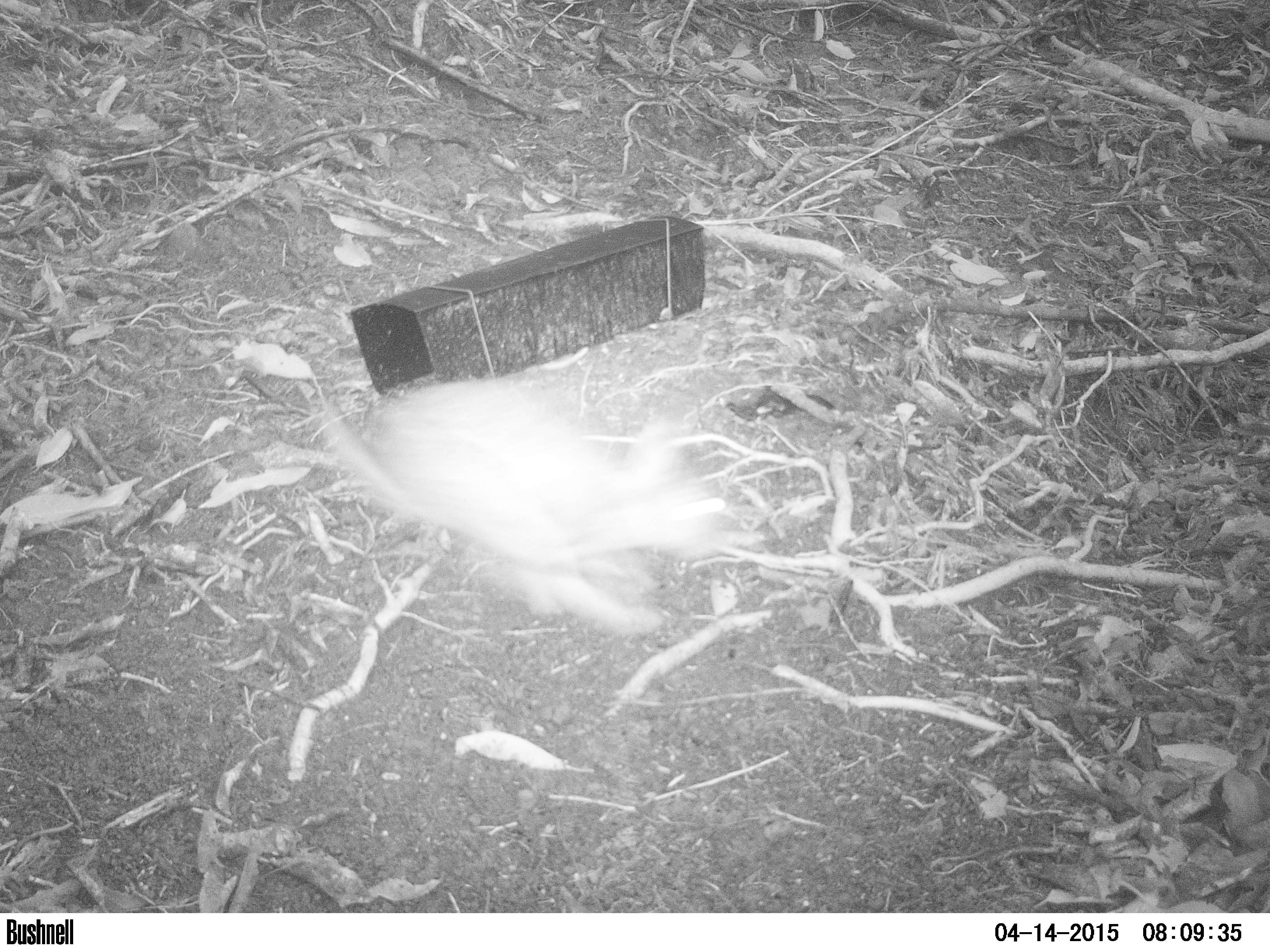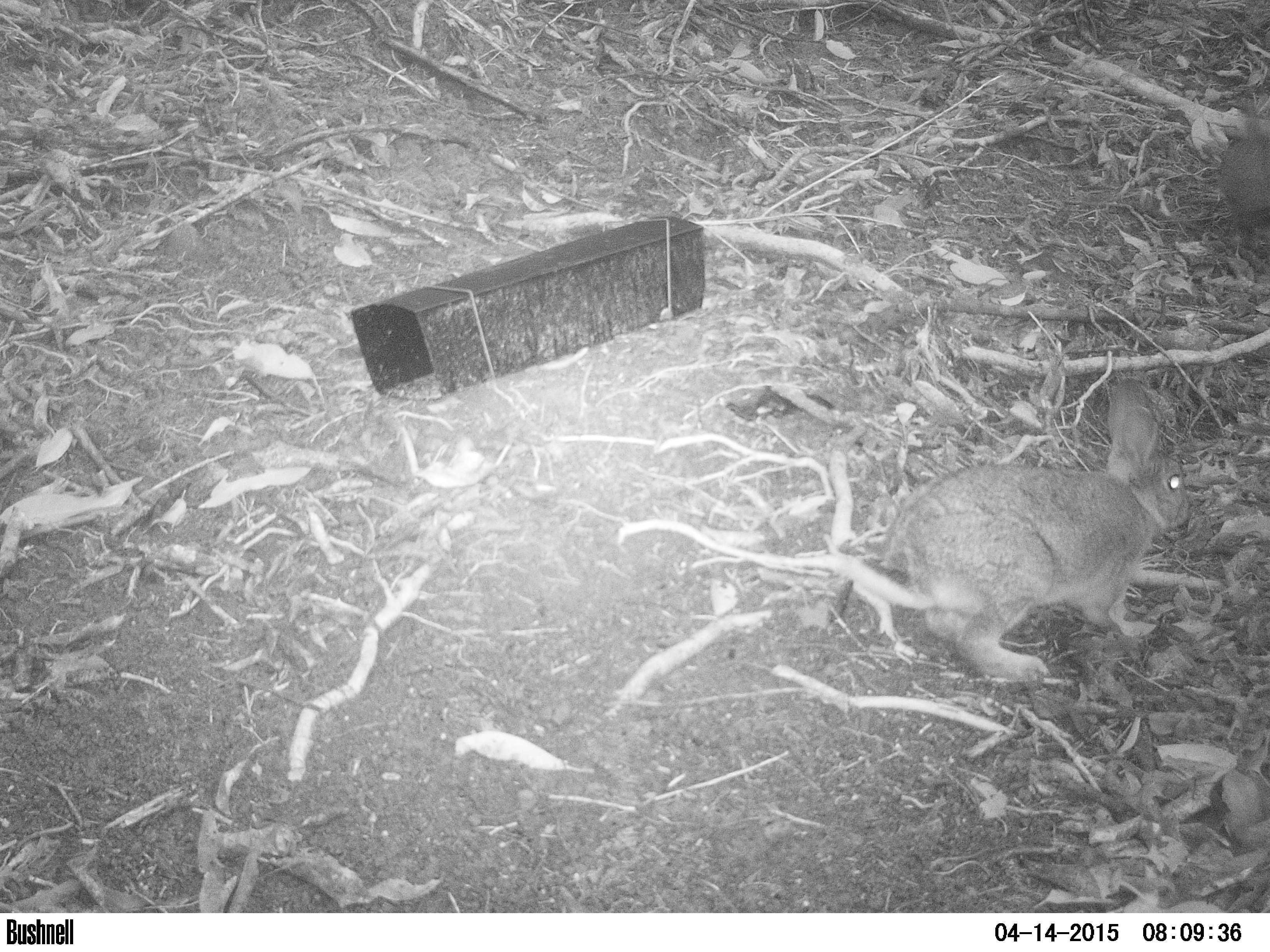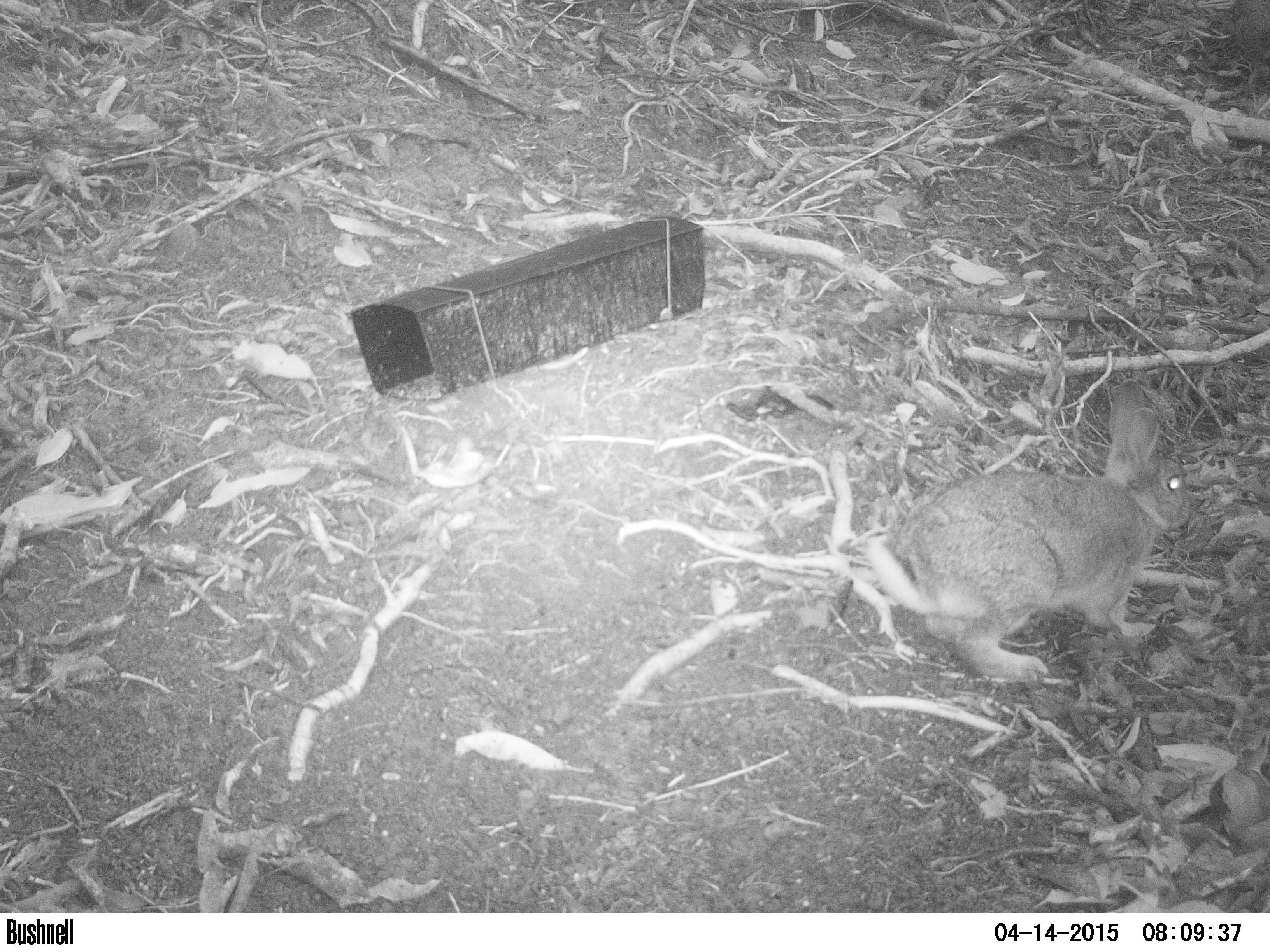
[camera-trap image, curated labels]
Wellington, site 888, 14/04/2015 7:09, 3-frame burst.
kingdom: Animalia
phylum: Chordata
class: Mammalia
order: Lagomorpha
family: Leporidae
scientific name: Leporidae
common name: rabbit